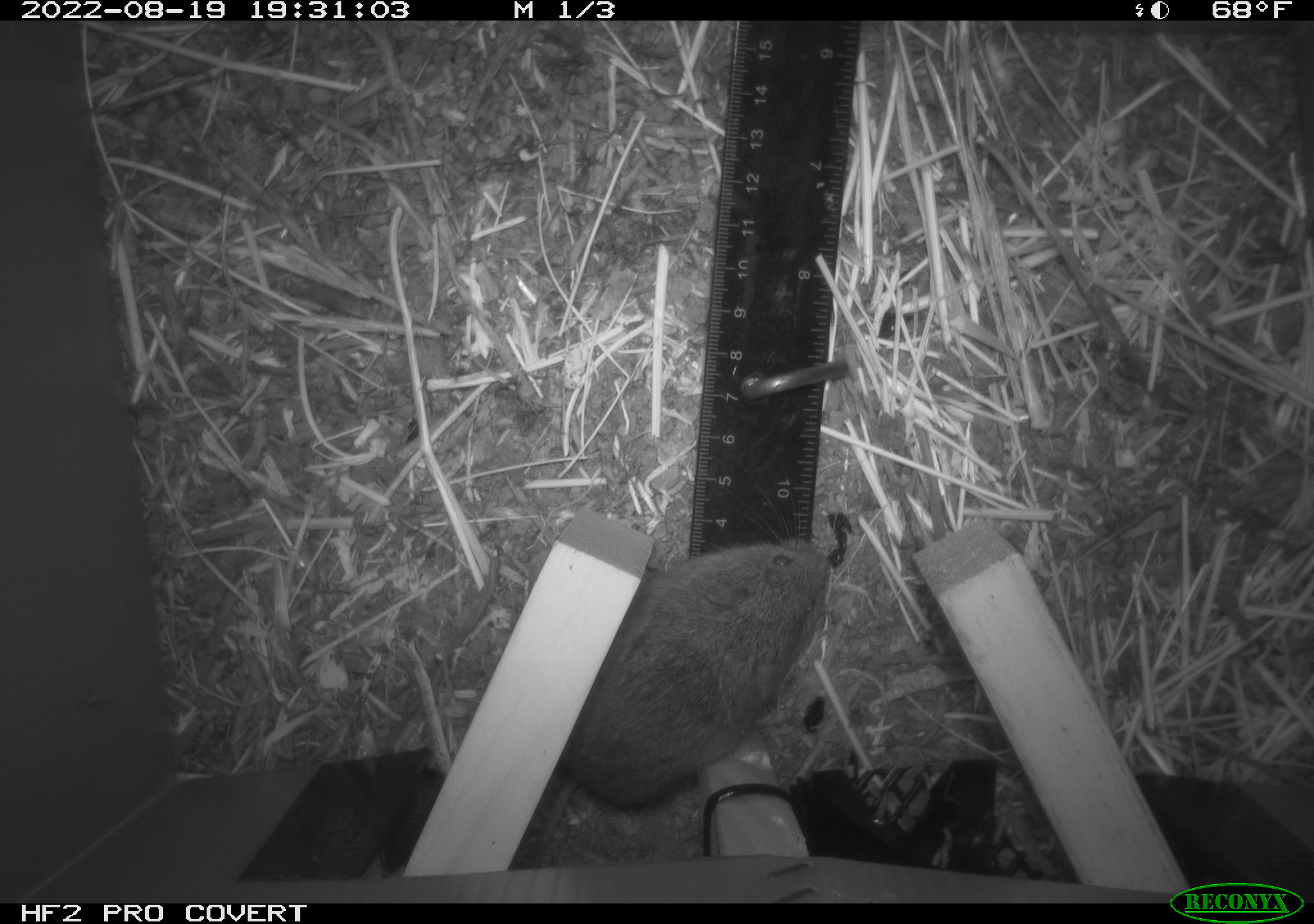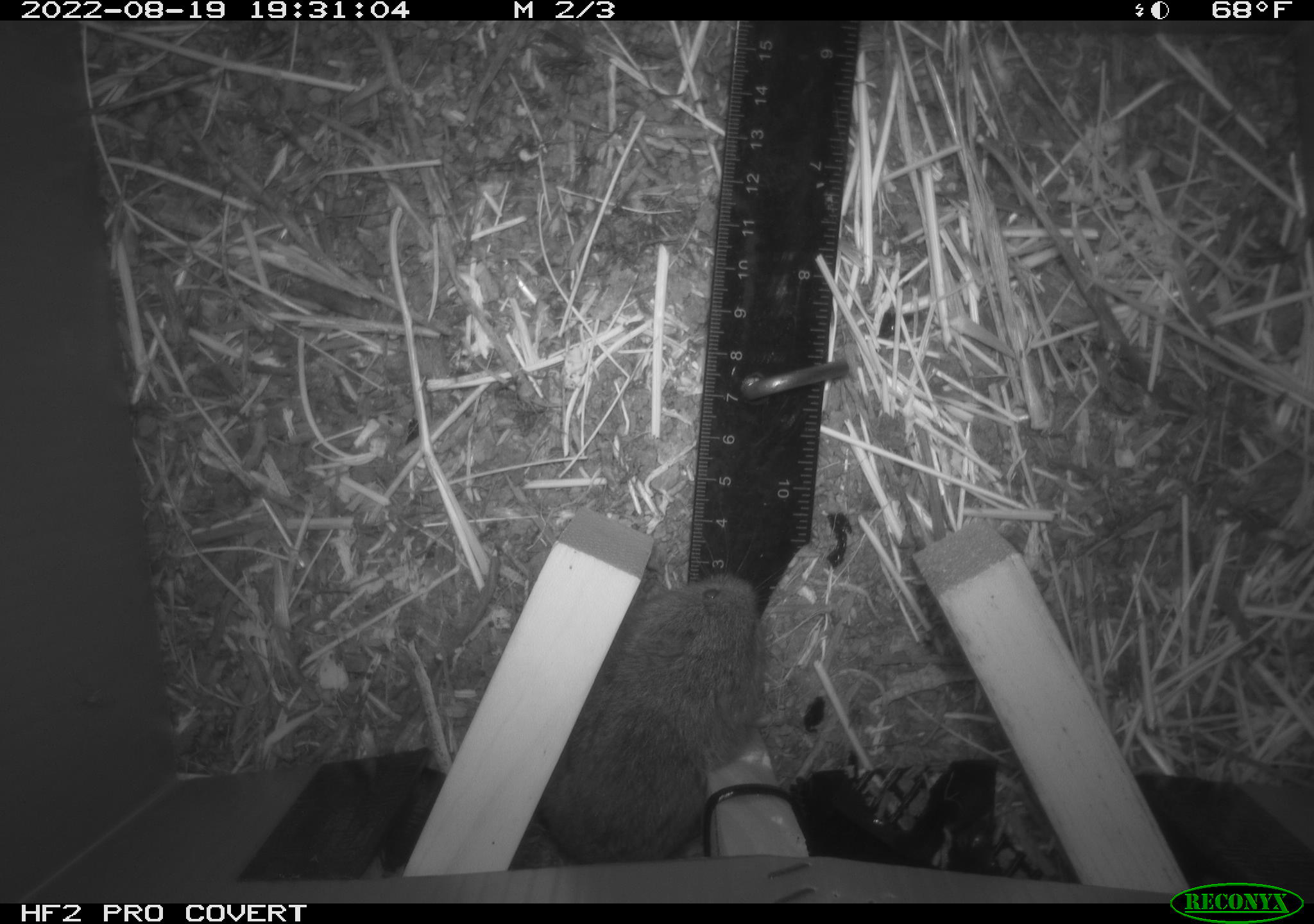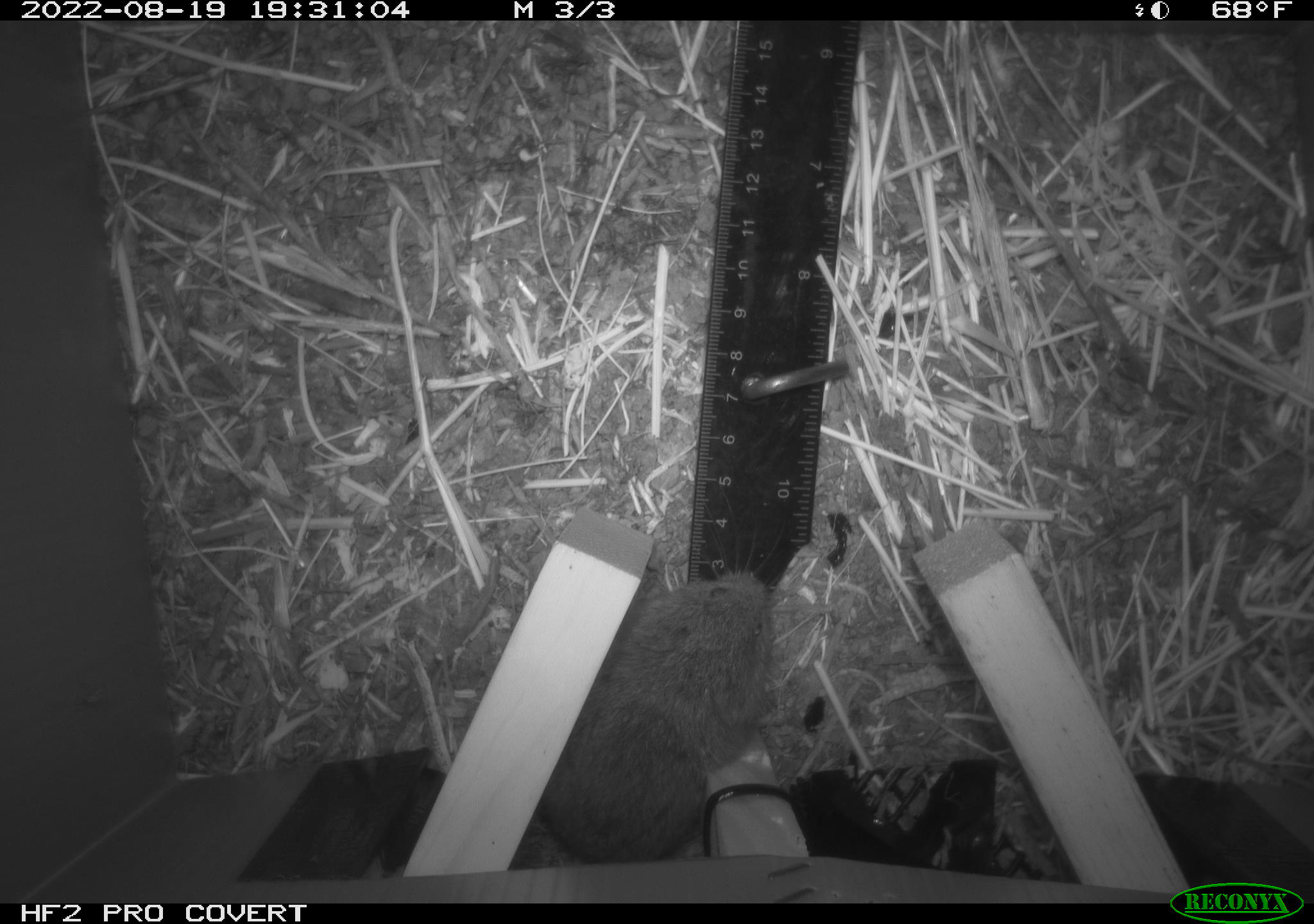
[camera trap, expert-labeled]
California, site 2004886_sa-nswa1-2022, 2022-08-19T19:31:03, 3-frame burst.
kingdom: Animalia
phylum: Chordata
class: Mammalia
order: Rodentia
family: Cricetidae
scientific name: Cricetidae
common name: hamsters, voles, lemmings, and allies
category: cricetidae family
Cricetidae family (hamsters, voles, lemmings, and allies) (Cricetidae).